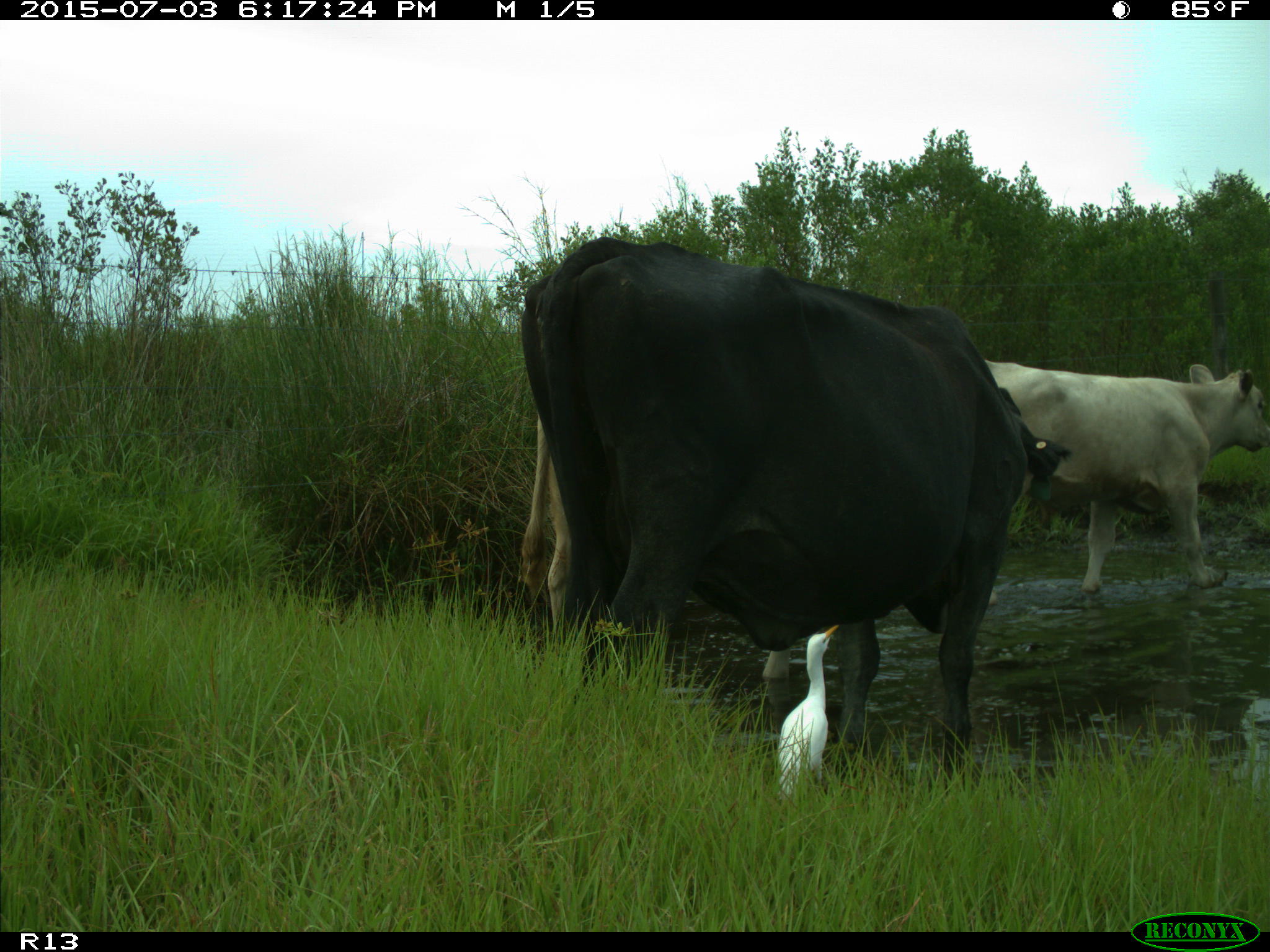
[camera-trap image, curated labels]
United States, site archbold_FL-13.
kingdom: Animalia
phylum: Chordata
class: Mammalia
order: Artiodactyla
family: Bovidae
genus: Bos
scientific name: Bos taurus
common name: domestic cow